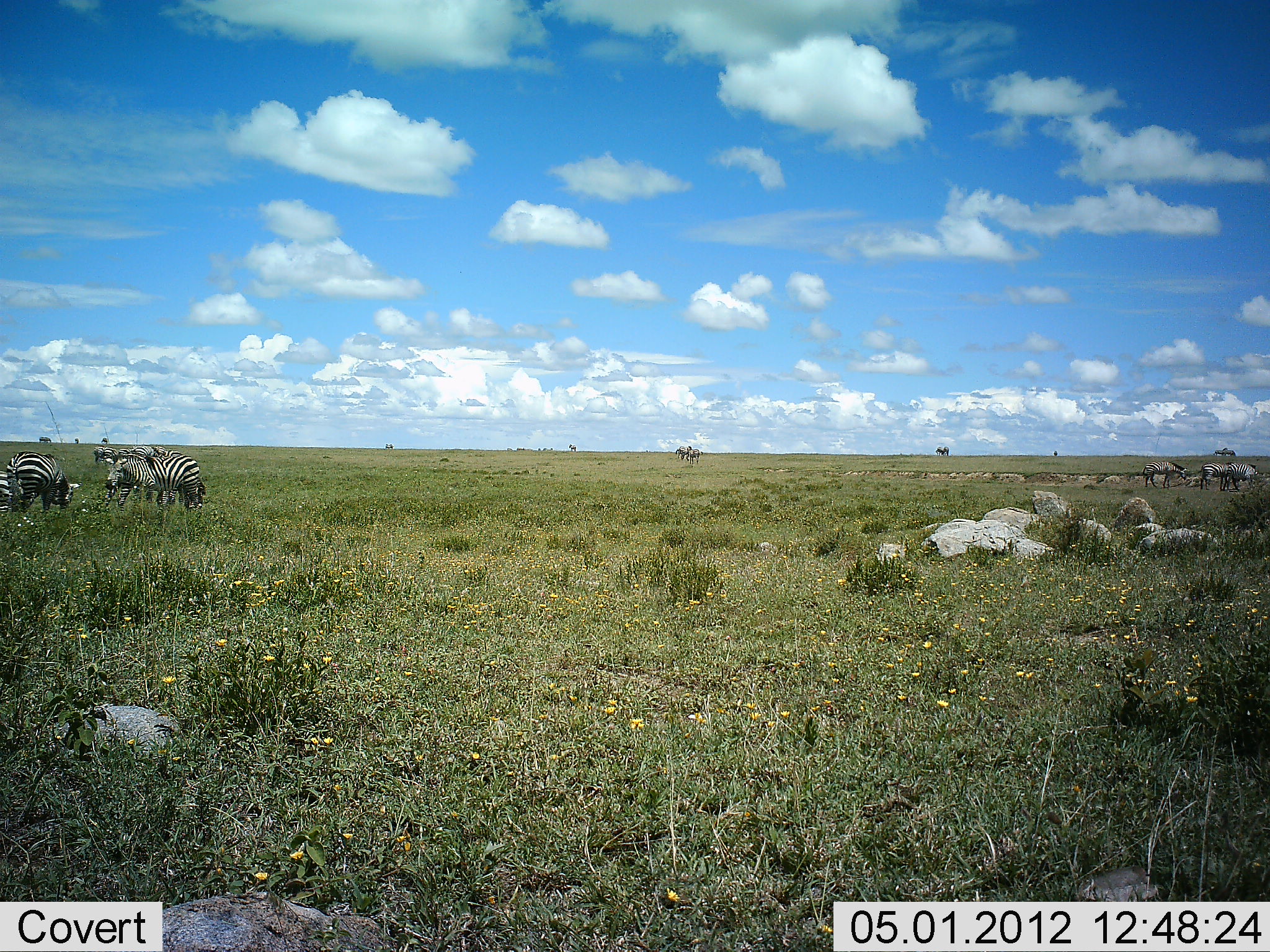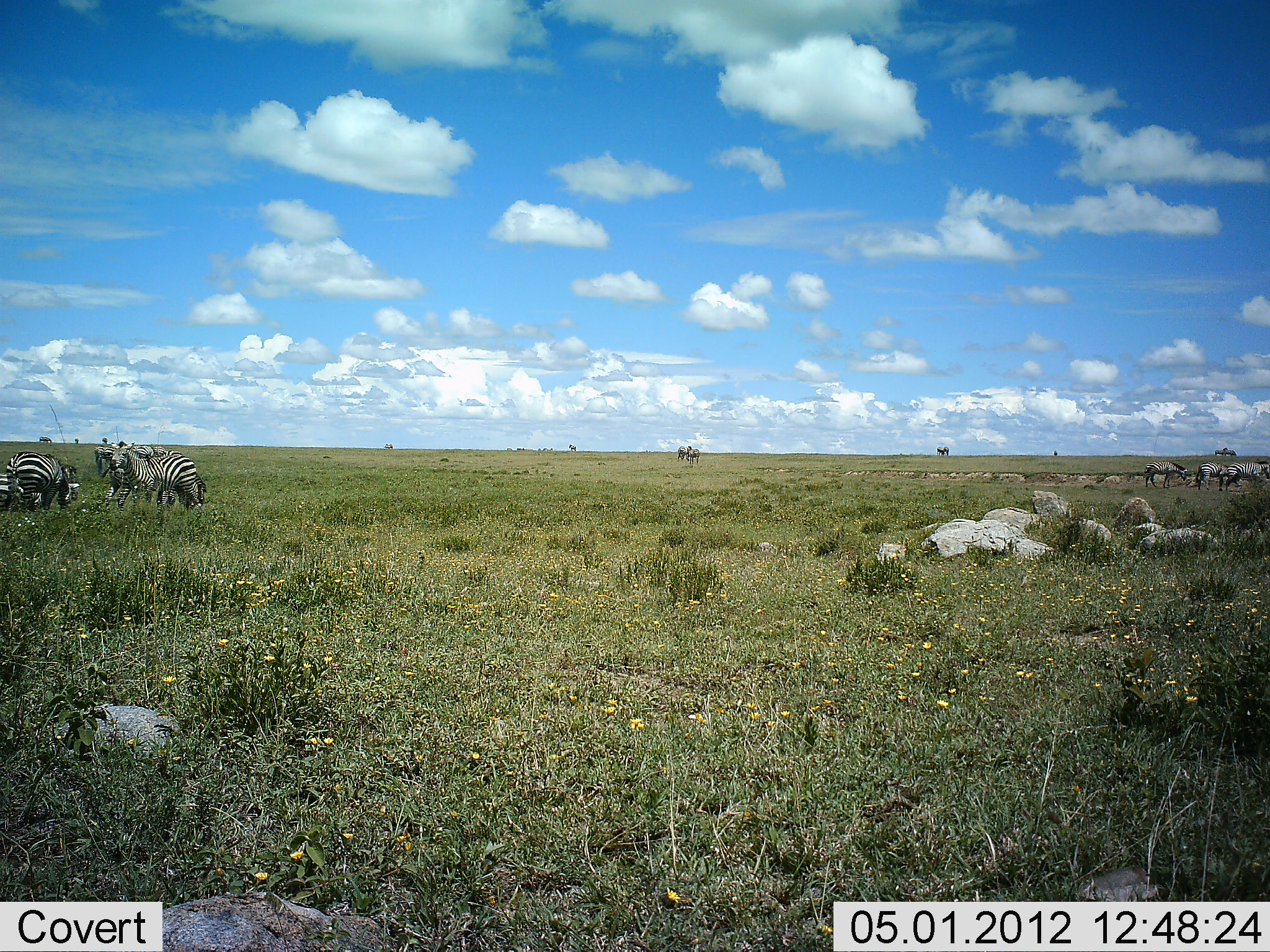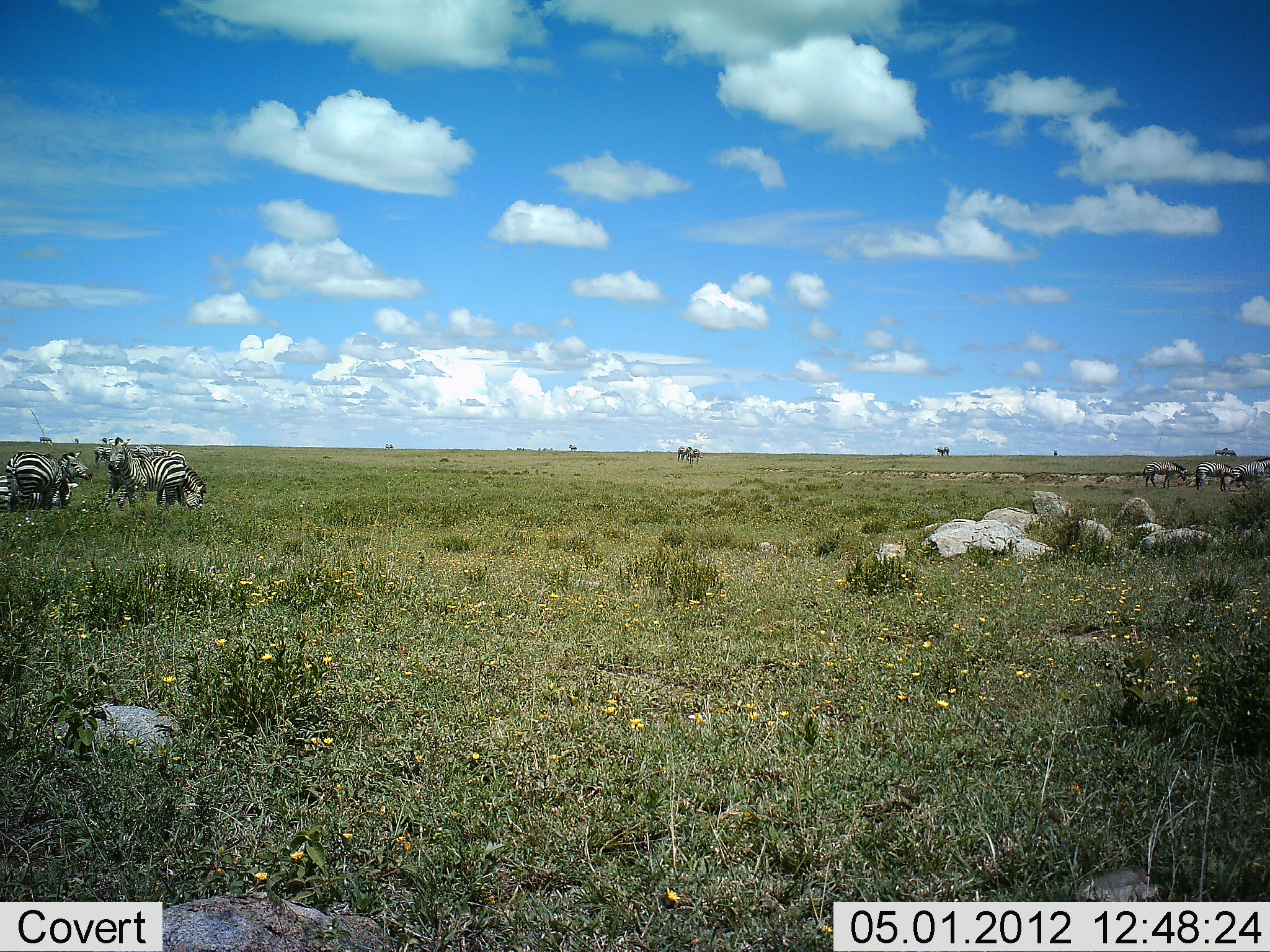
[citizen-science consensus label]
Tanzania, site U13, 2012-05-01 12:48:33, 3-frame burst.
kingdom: Animalia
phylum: Chordata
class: Mammalia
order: Perissodactyla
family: Equidae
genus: Equus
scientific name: Equus quagga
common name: plains zebra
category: zebra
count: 7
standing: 56%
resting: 6%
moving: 12%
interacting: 6%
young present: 0%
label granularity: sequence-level